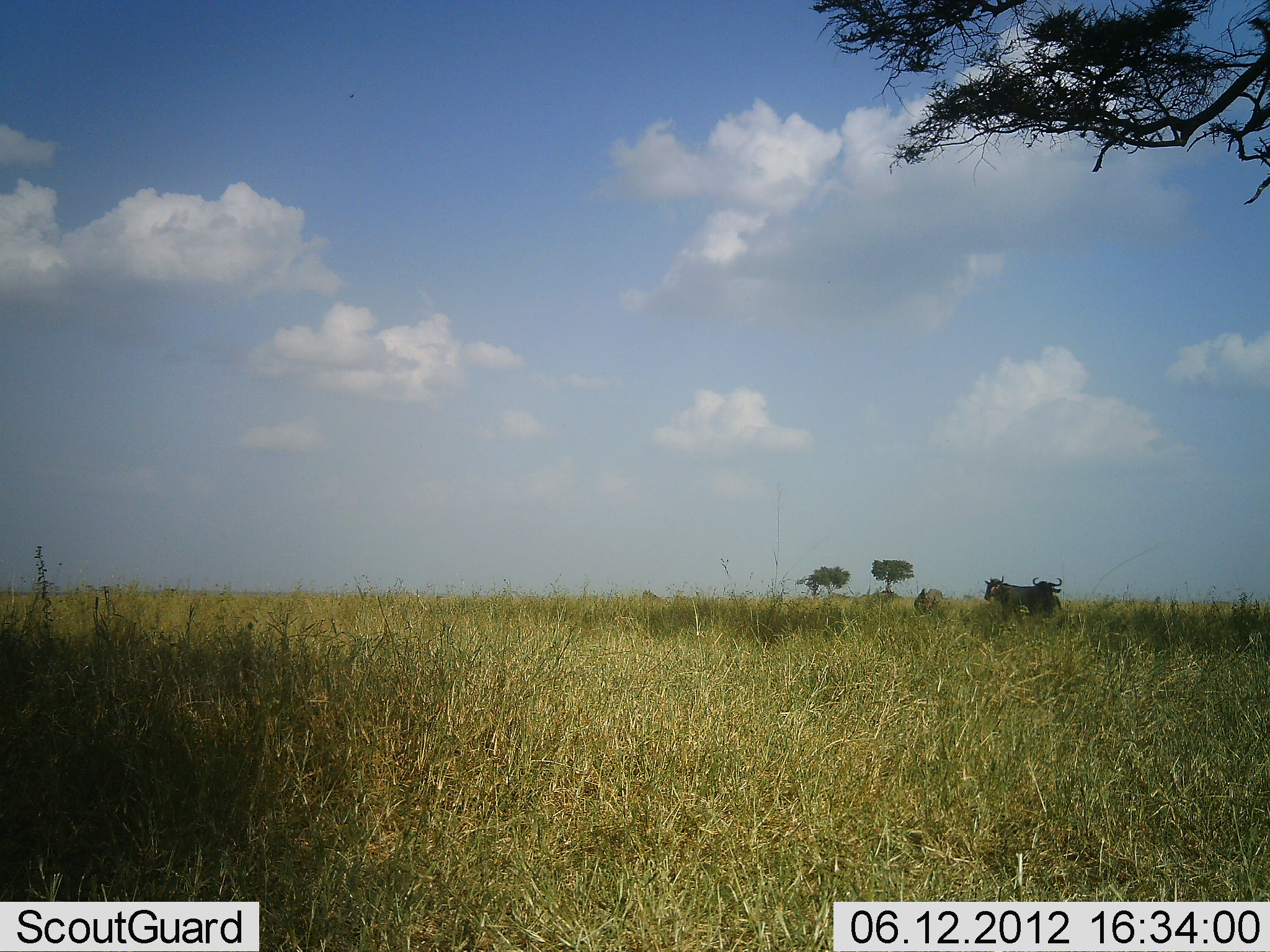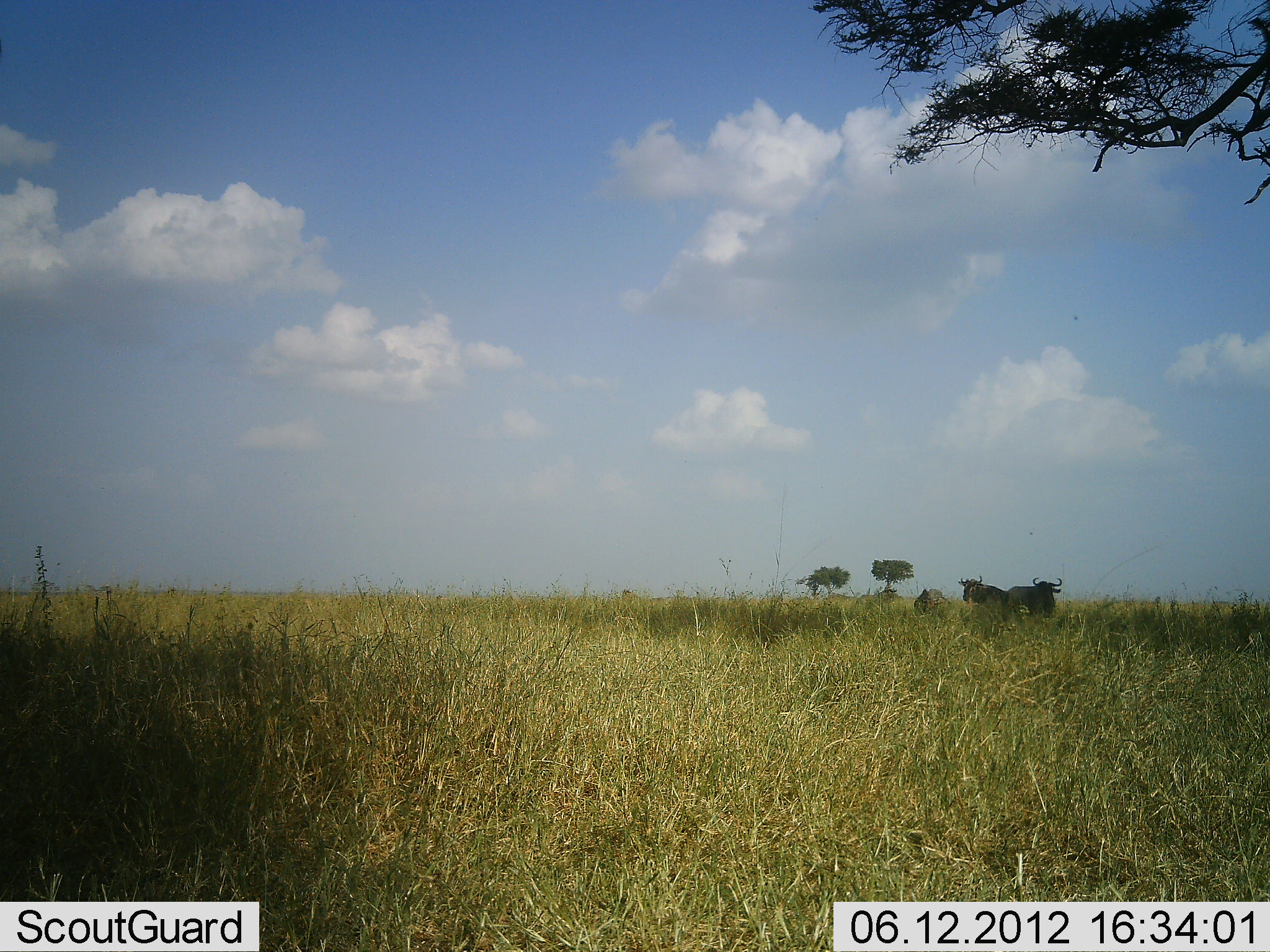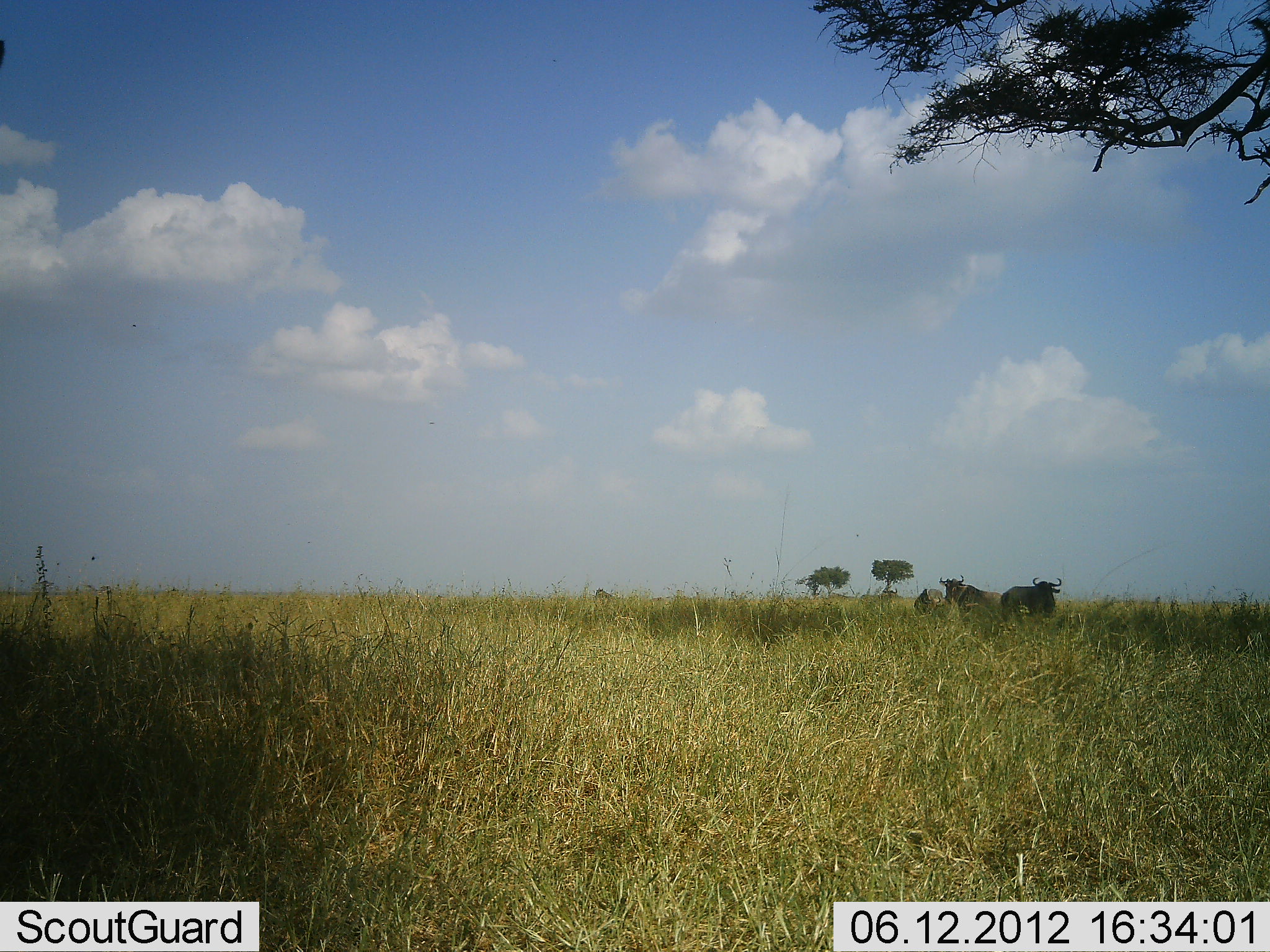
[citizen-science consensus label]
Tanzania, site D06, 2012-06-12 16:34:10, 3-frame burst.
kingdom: Animalia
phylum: Chordata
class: Mammalia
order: Artiodactyla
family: Bovidae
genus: Connochaetes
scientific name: Connochaetes taurinus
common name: blue wildebeest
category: wildebeest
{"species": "wildebeest (blue wildebeest) (Connochaetes taurinus)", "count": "4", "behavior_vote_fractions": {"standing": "67%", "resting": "25%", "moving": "67%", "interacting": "0%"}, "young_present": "0%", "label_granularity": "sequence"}